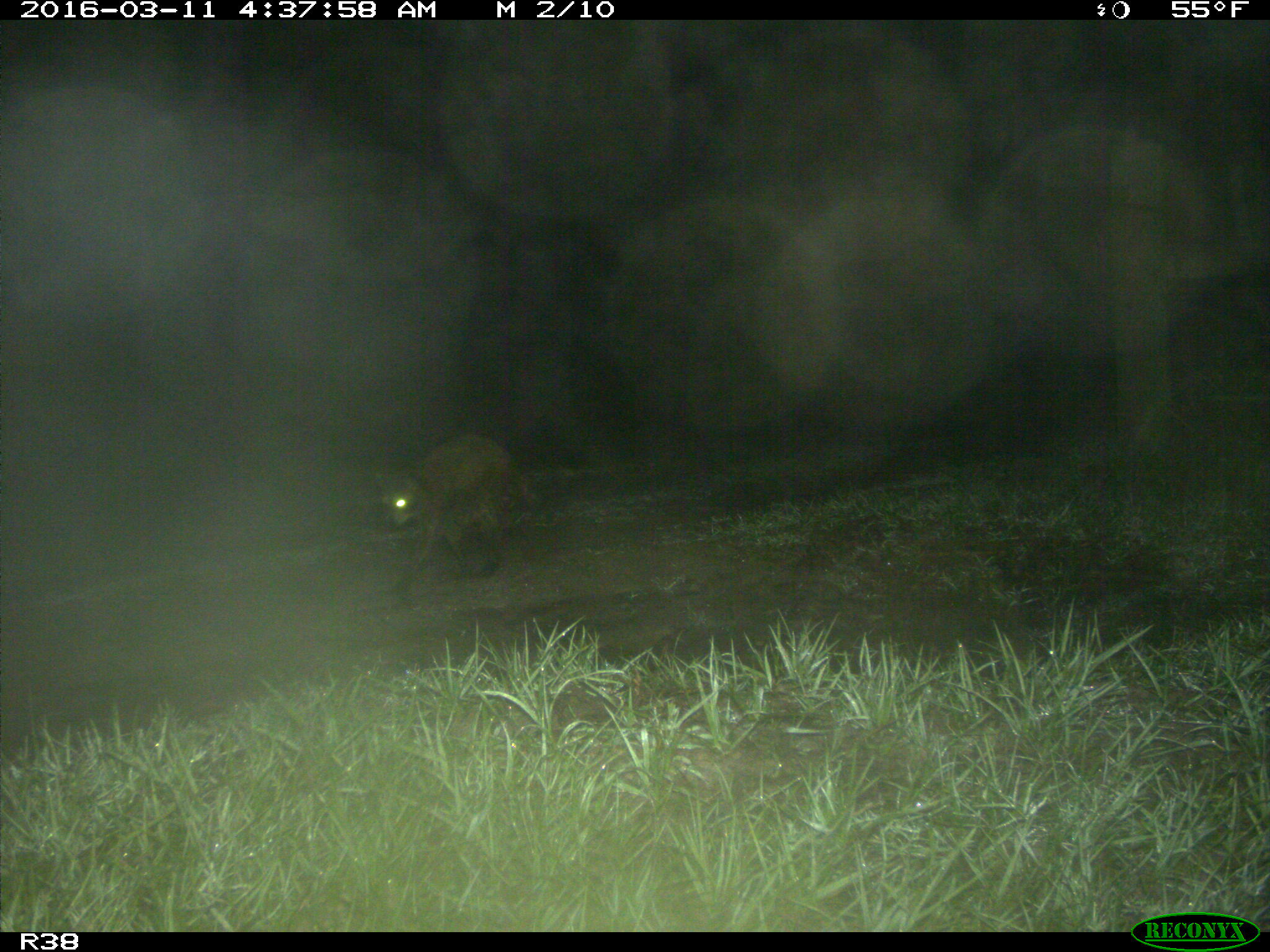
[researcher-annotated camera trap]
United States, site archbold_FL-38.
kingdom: Animalia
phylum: Chordata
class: Mammalia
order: Carnivora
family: Procyonidae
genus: Procyon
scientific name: Procyon lotor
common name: common raccoon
Procyon lotor (common raccoon).